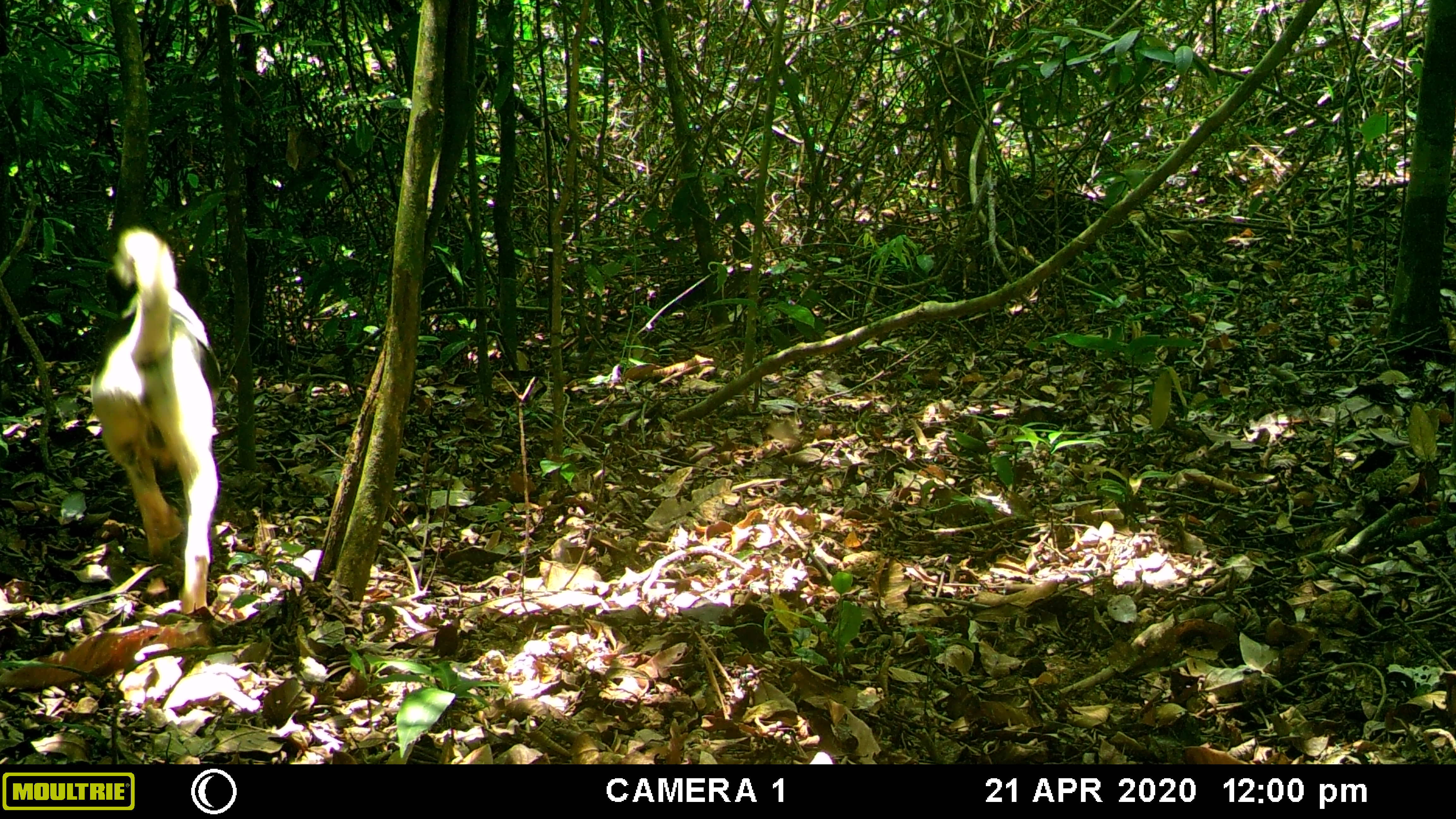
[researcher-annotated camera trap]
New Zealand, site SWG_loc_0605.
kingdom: Animalia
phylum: Chordata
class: Mammalia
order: Carnivora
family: Canidae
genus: Canis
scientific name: Canis familiaris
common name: domestic dog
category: dog